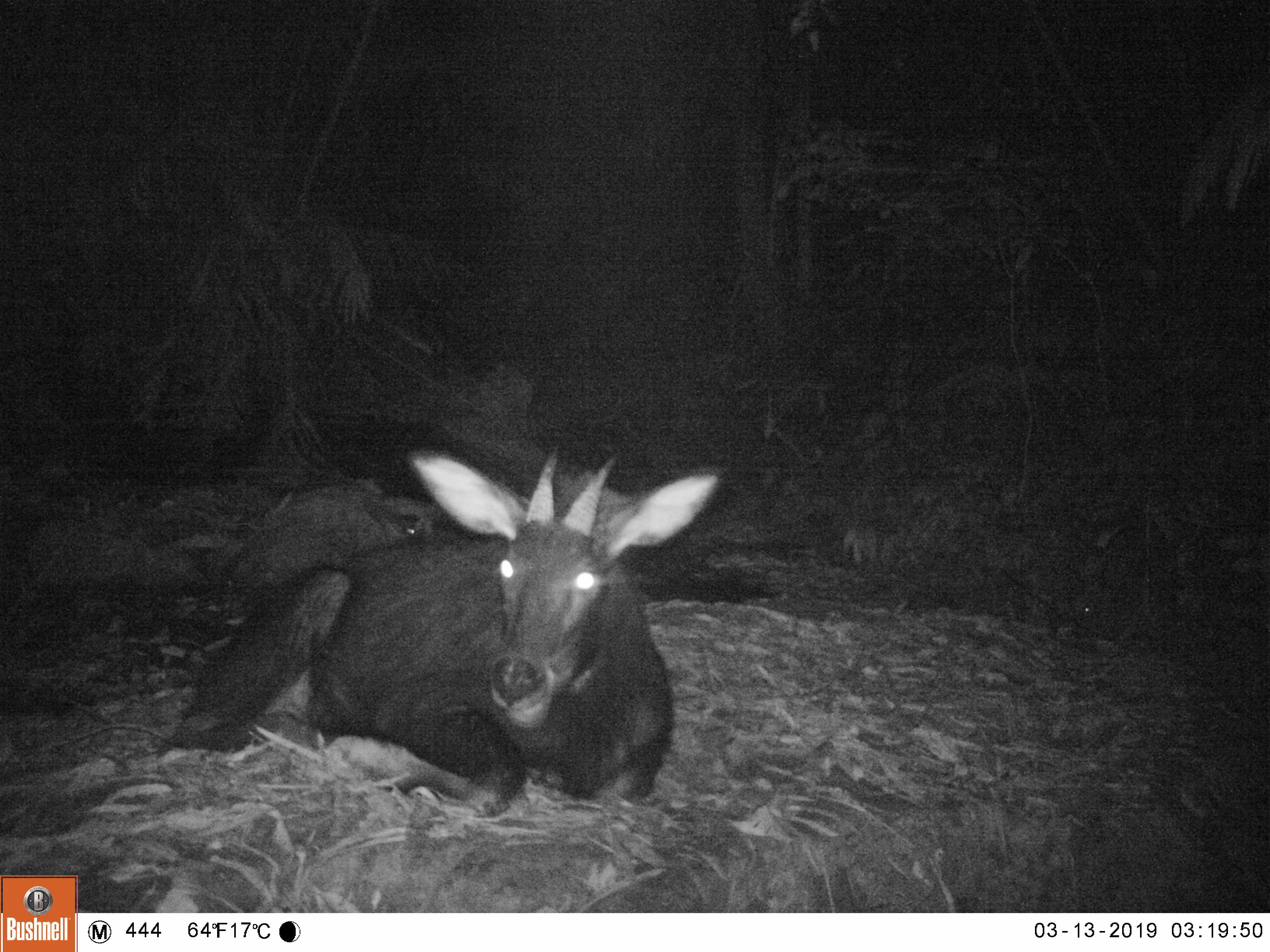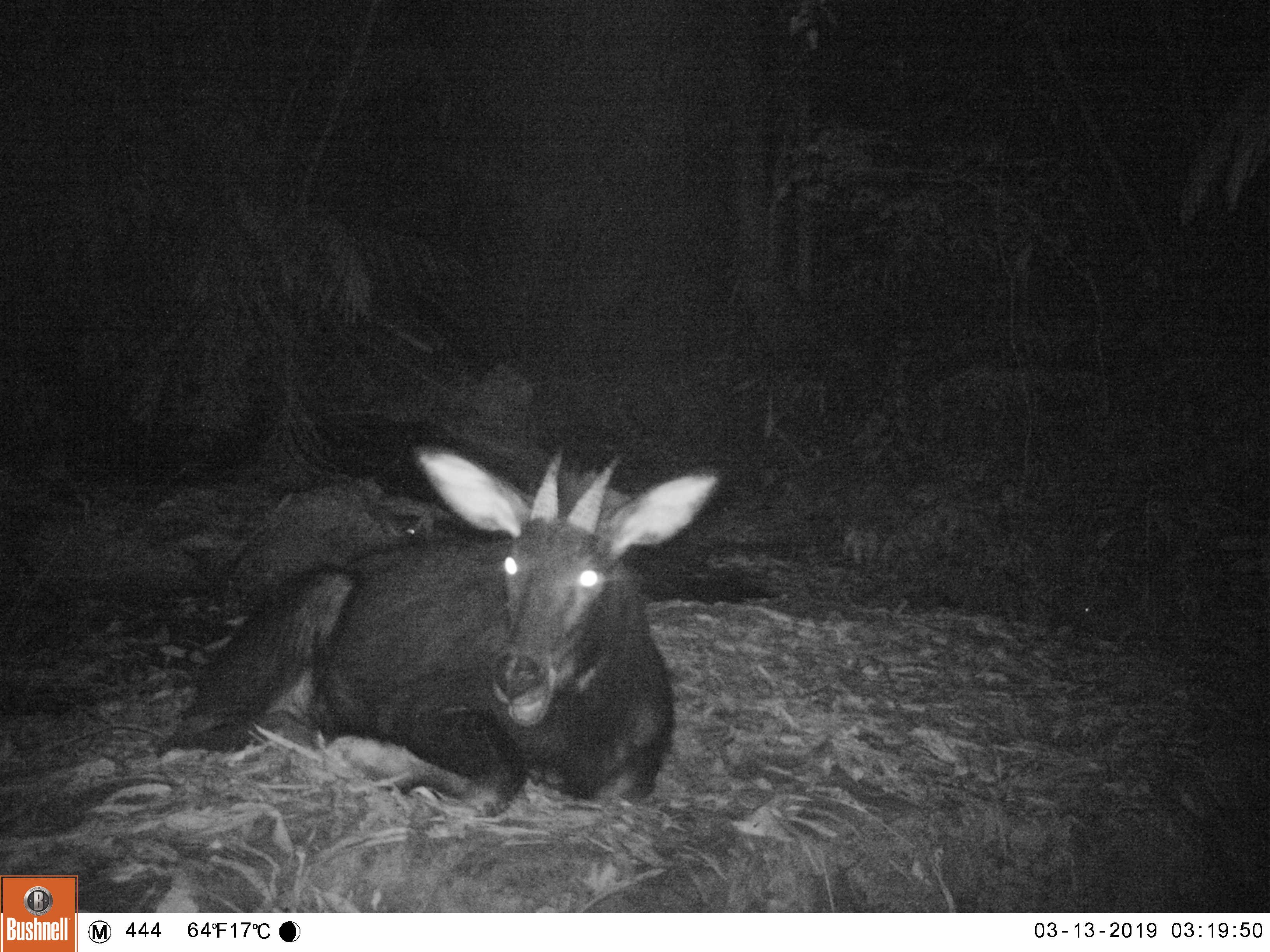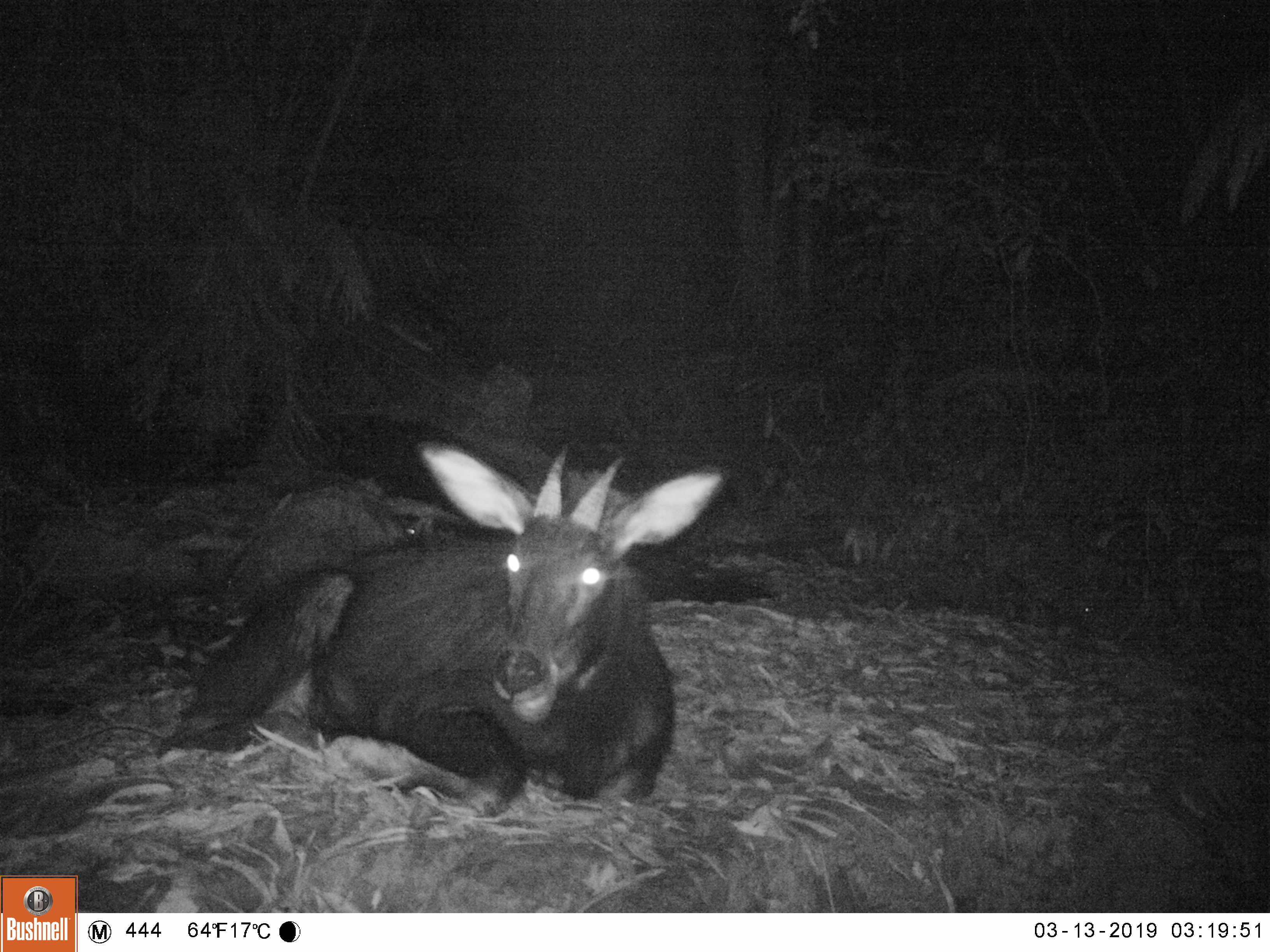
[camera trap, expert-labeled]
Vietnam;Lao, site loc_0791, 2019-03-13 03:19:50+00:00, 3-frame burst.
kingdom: Animalia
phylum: Chordata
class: Mammalia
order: Artiodactyla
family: Bovidae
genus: Capricornis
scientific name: Capricornis sumatraensis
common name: chinese serow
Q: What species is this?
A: Chinese serow (Capricornis sumatraensis).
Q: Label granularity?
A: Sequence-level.